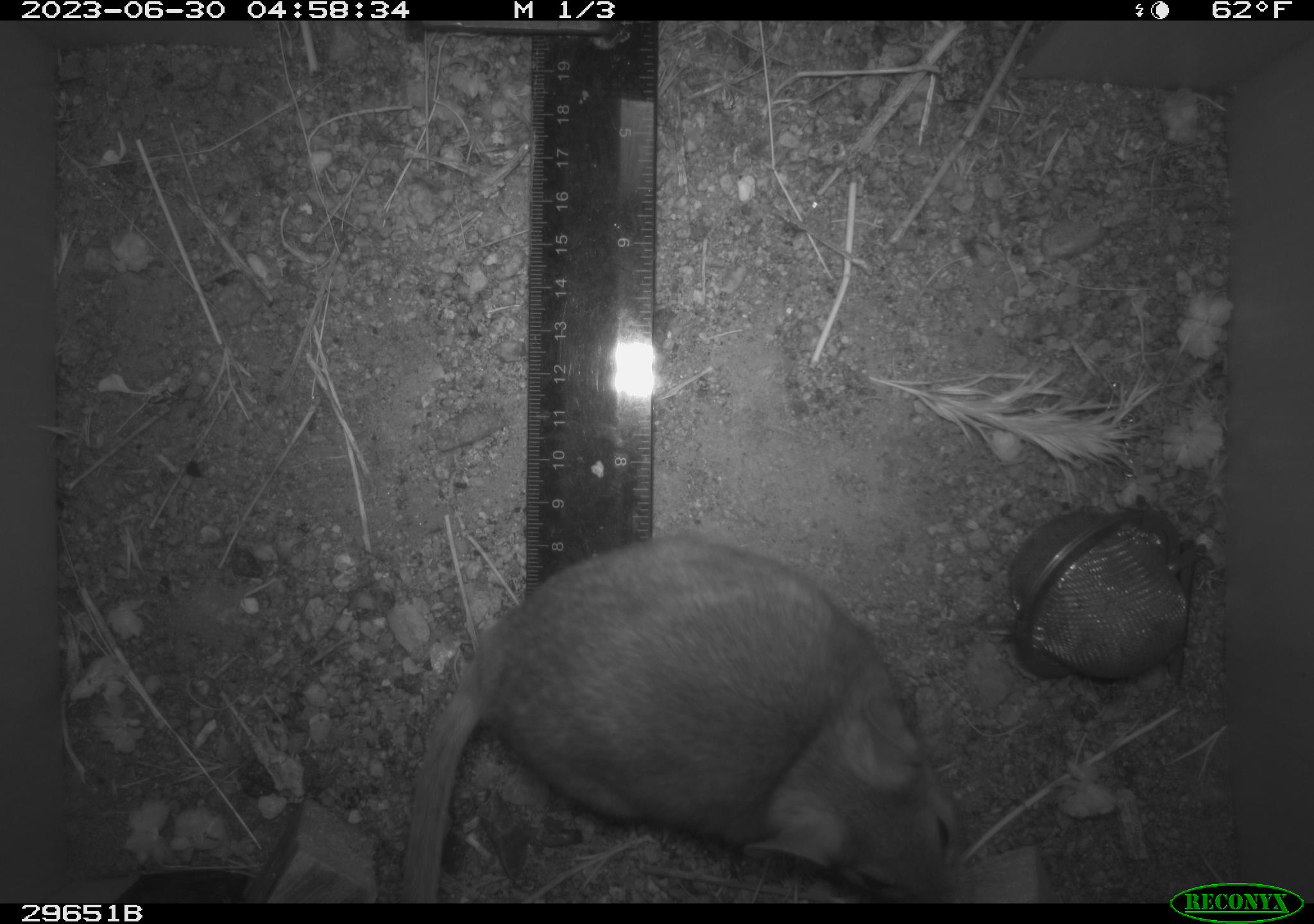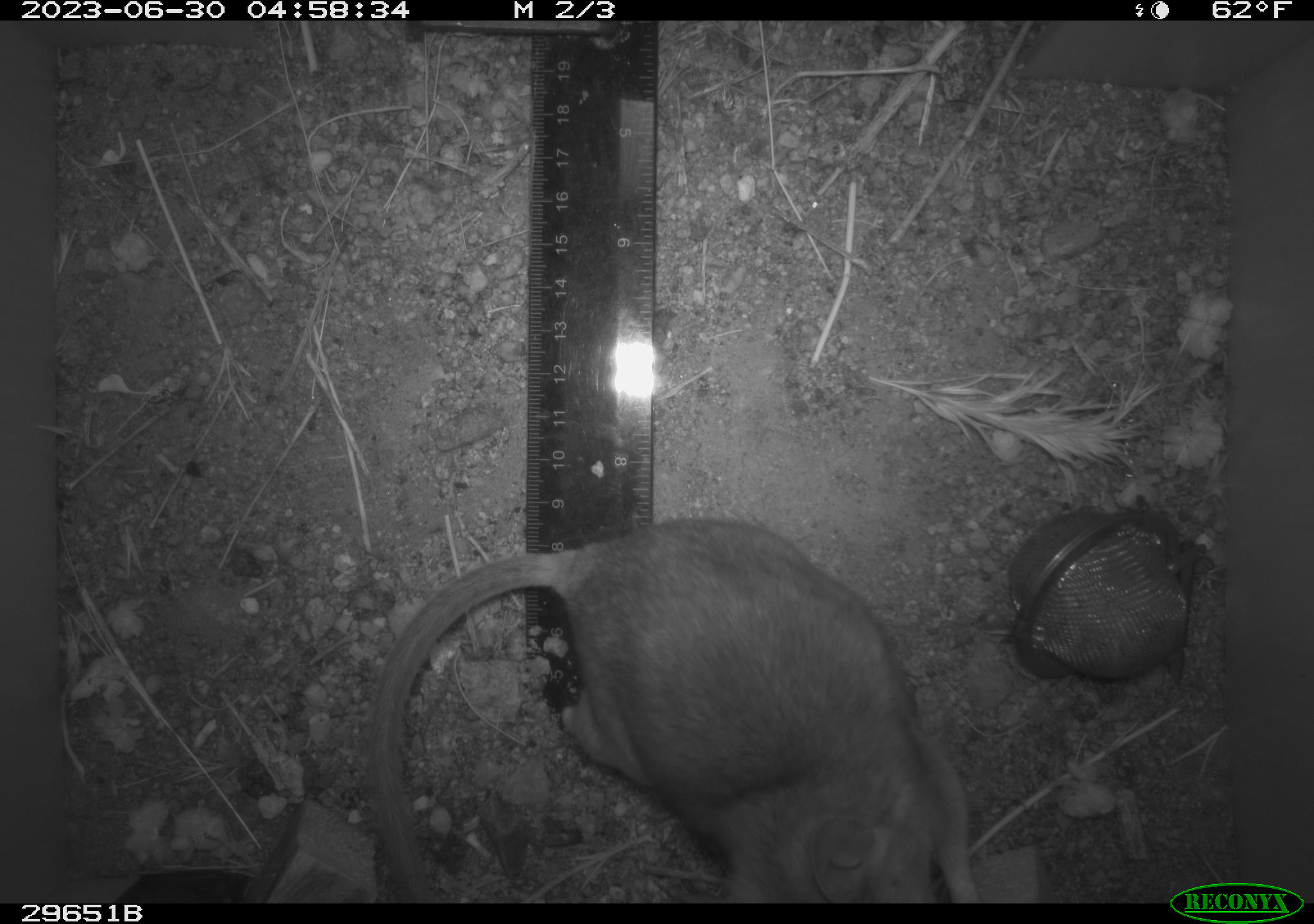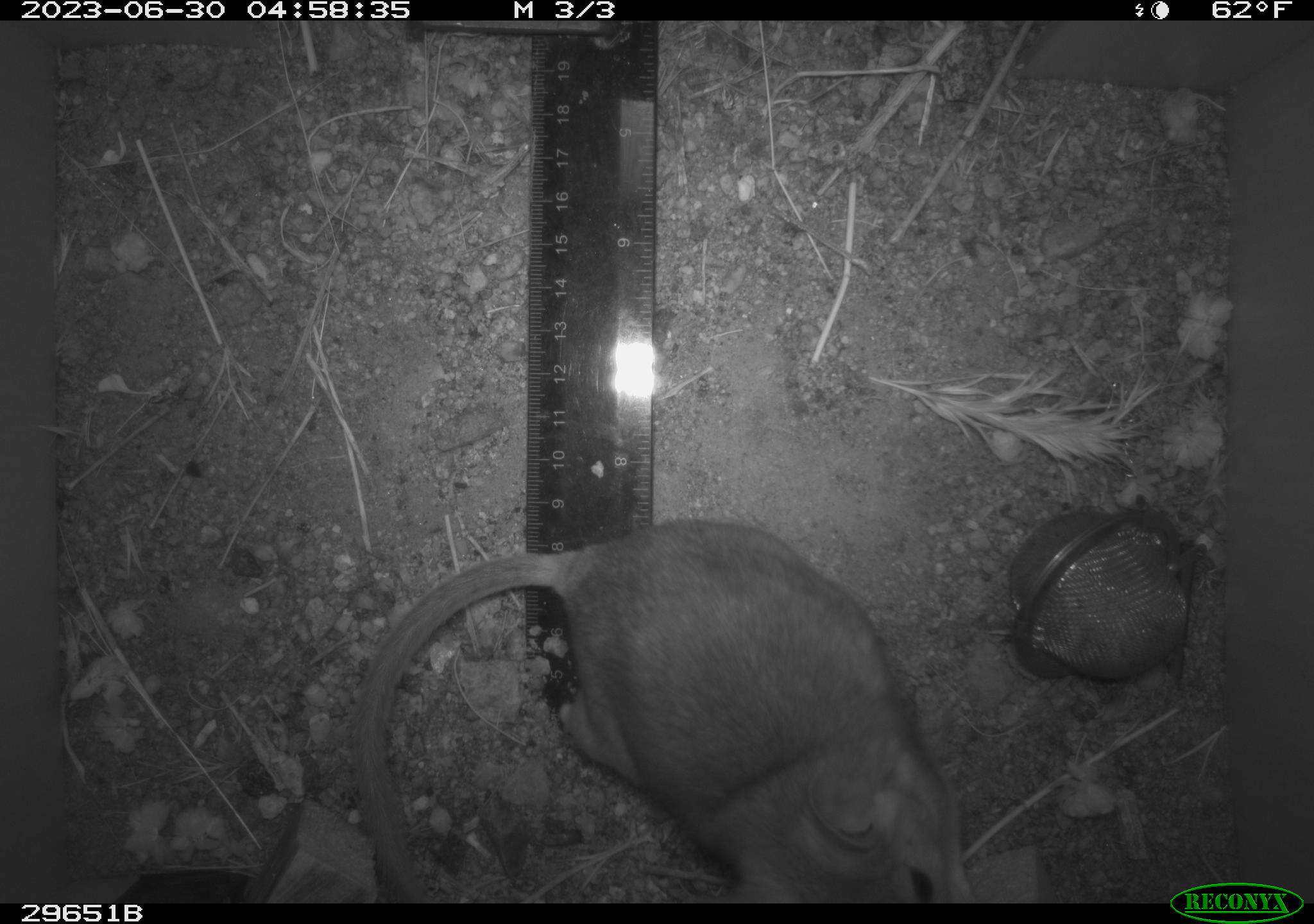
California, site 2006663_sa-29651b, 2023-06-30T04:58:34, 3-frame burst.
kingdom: Animalia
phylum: Chordata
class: Mammalia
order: Rodentia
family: Cricetidae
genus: Neotoma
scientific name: Neotoma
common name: pack rat or woodrat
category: neotoma species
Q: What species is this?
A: Neotoma species (pack rat or woodrat) (Neotoma).